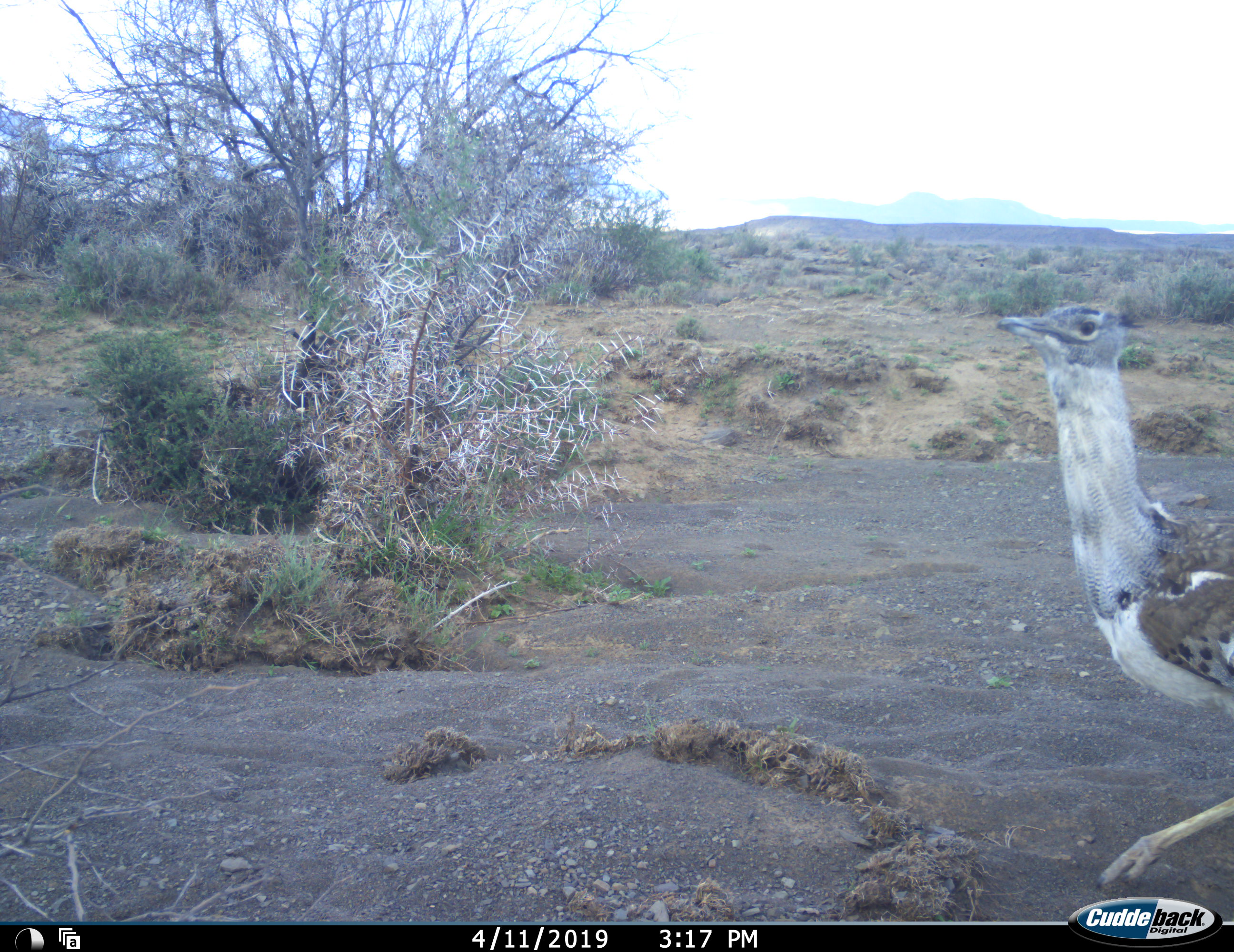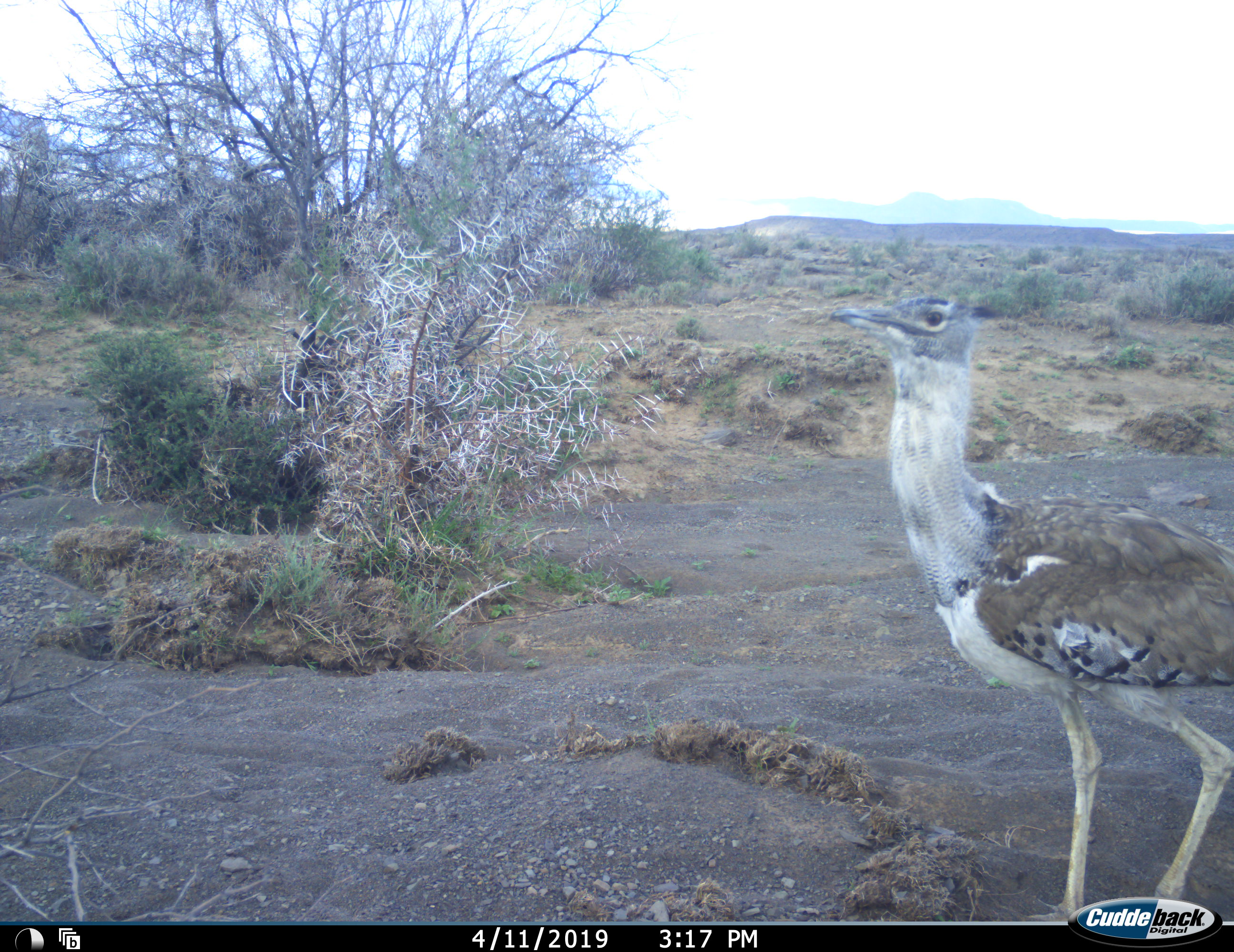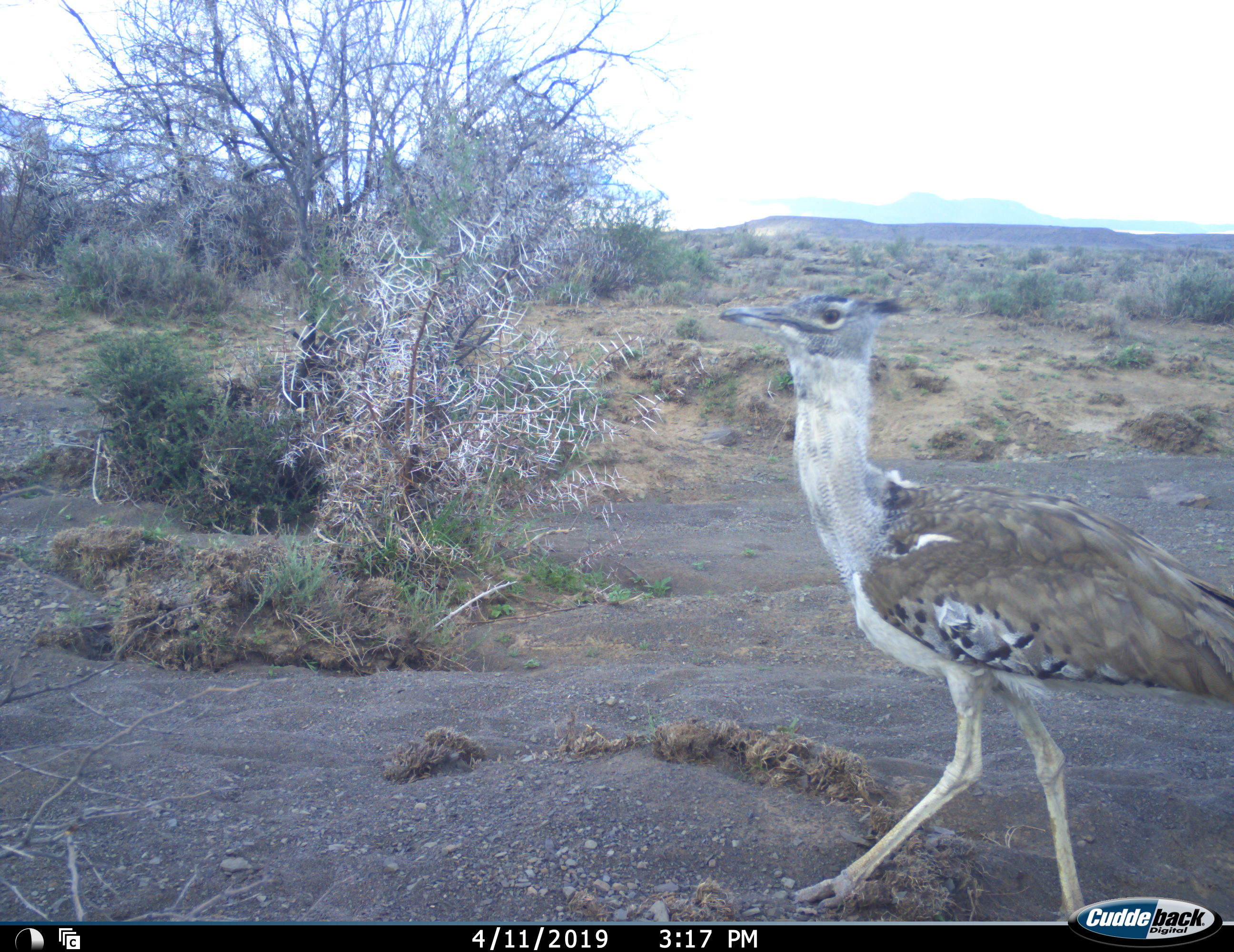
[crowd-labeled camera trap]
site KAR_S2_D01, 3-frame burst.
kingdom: Animalia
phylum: Chordata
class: Aves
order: Otidiformes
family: Otididae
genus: Ardeotis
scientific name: Ardeotis kori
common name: kori bustard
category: bustardkori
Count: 1.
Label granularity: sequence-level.